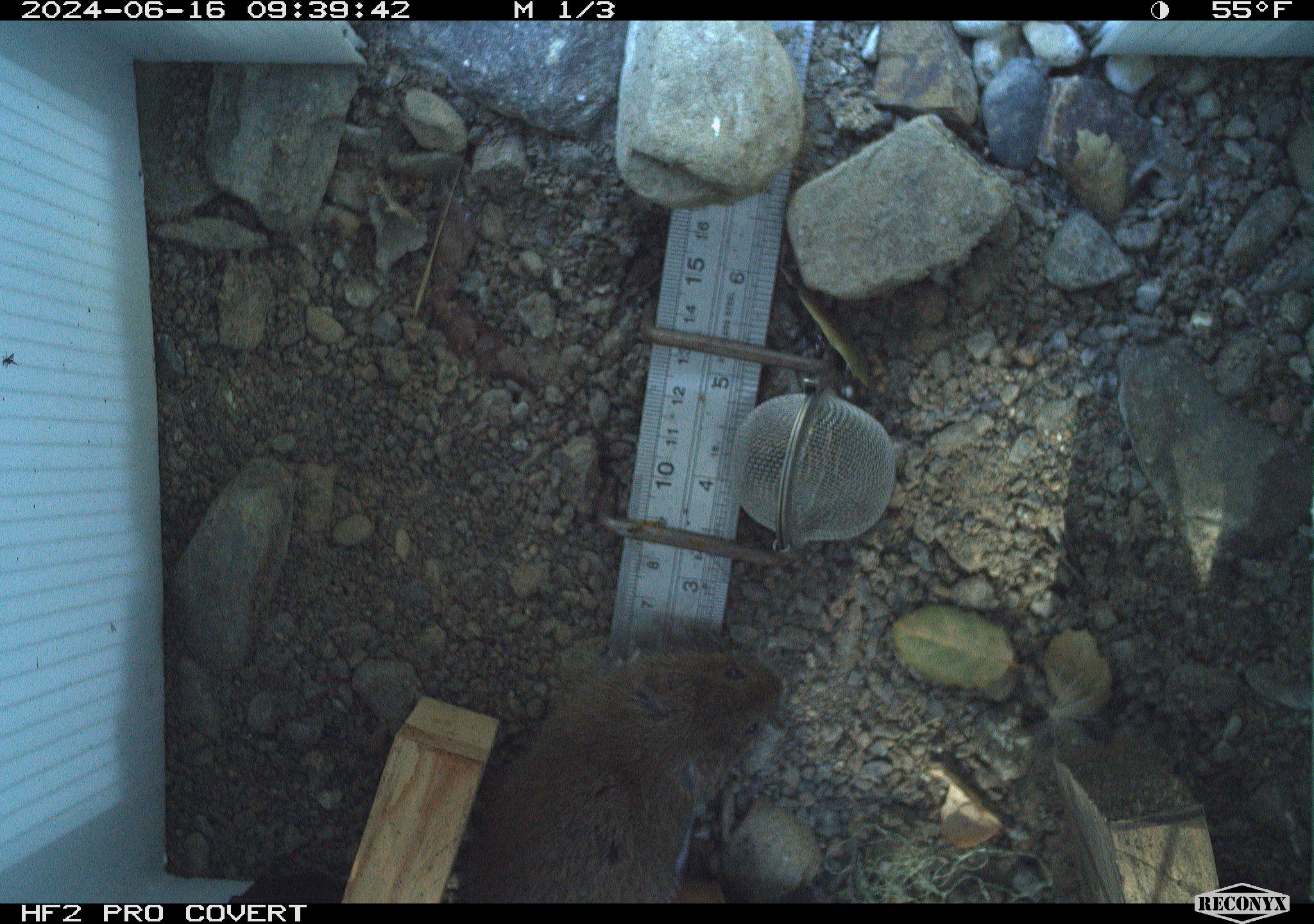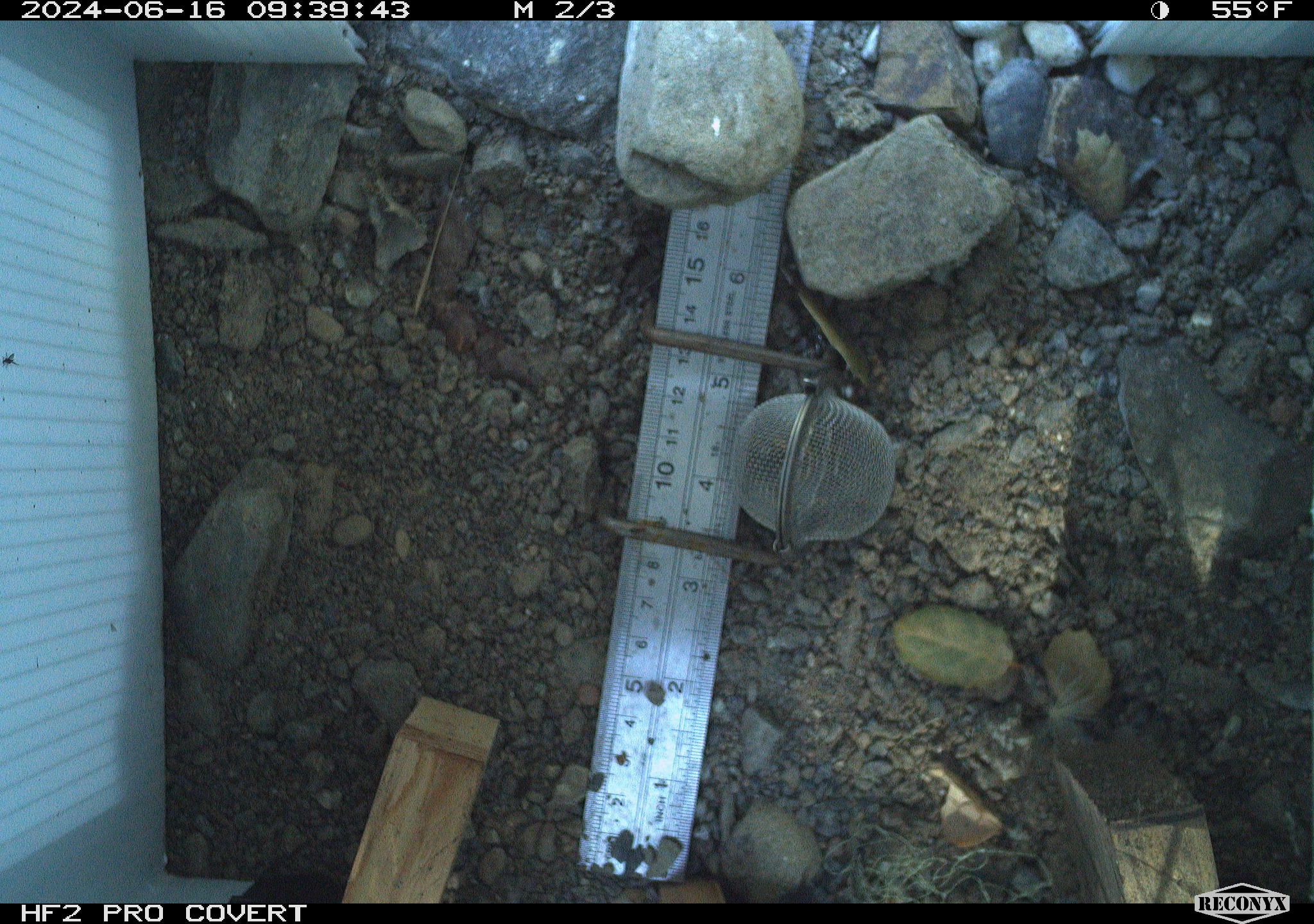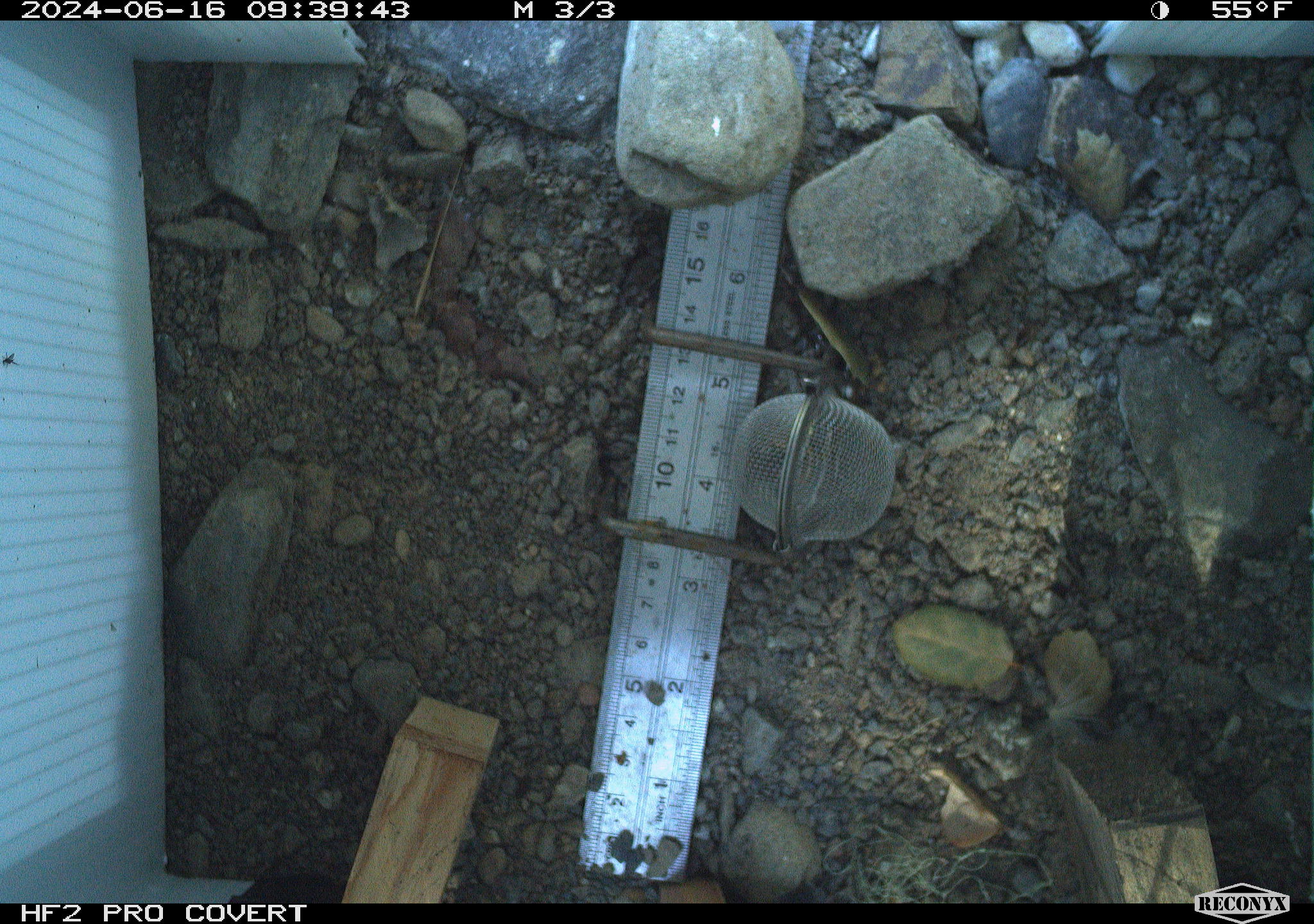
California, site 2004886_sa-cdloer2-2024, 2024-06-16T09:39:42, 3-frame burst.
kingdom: Animalia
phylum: Chordata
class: Mammalia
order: Rodentia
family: Cricetidae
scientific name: Arvicolinae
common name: voles, lemmings, and muskrats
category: arvicolinae subfamily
Arvicolinae subfamily (voles, lemmings, and muskrats) (Arvicolinae).